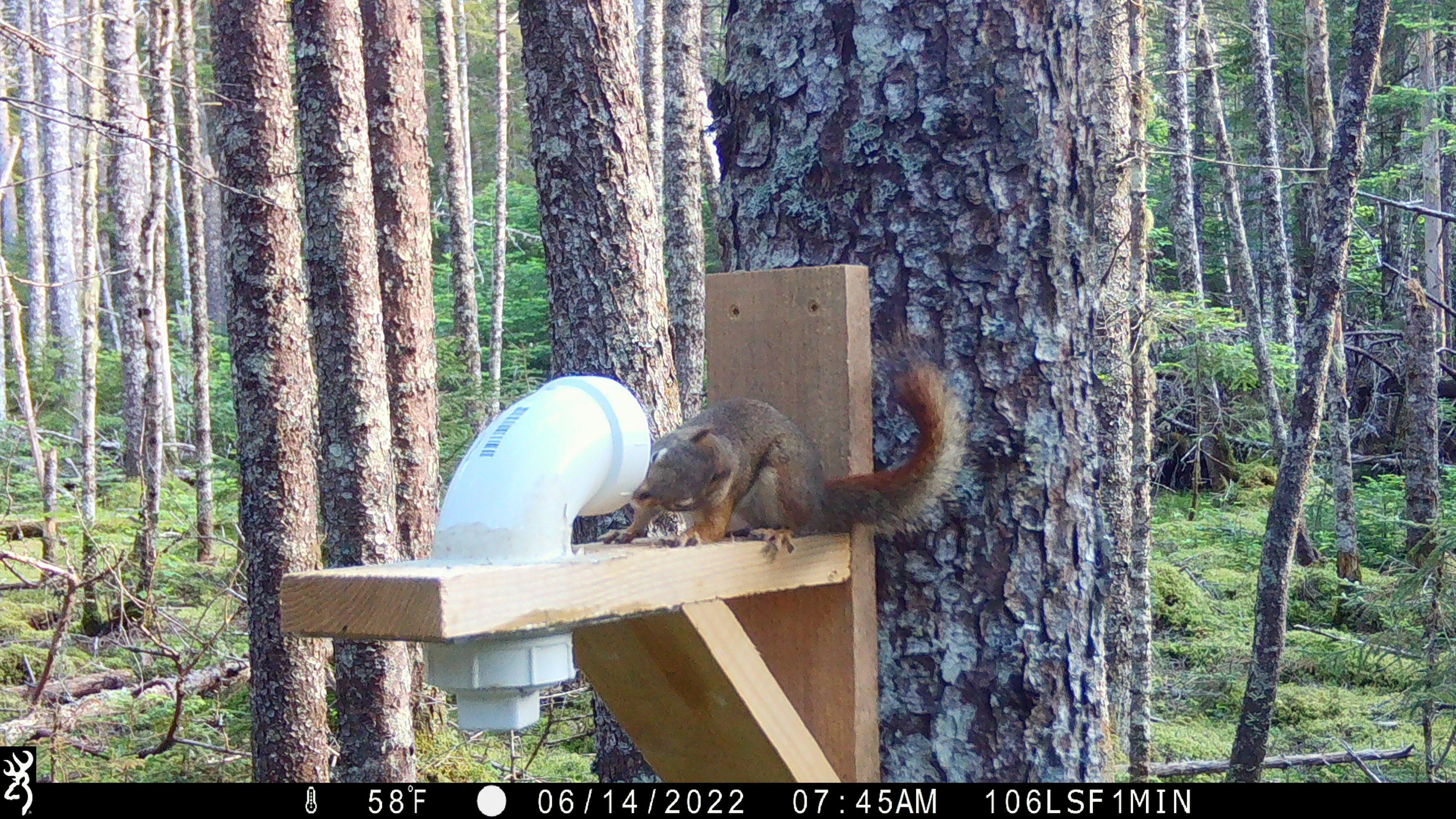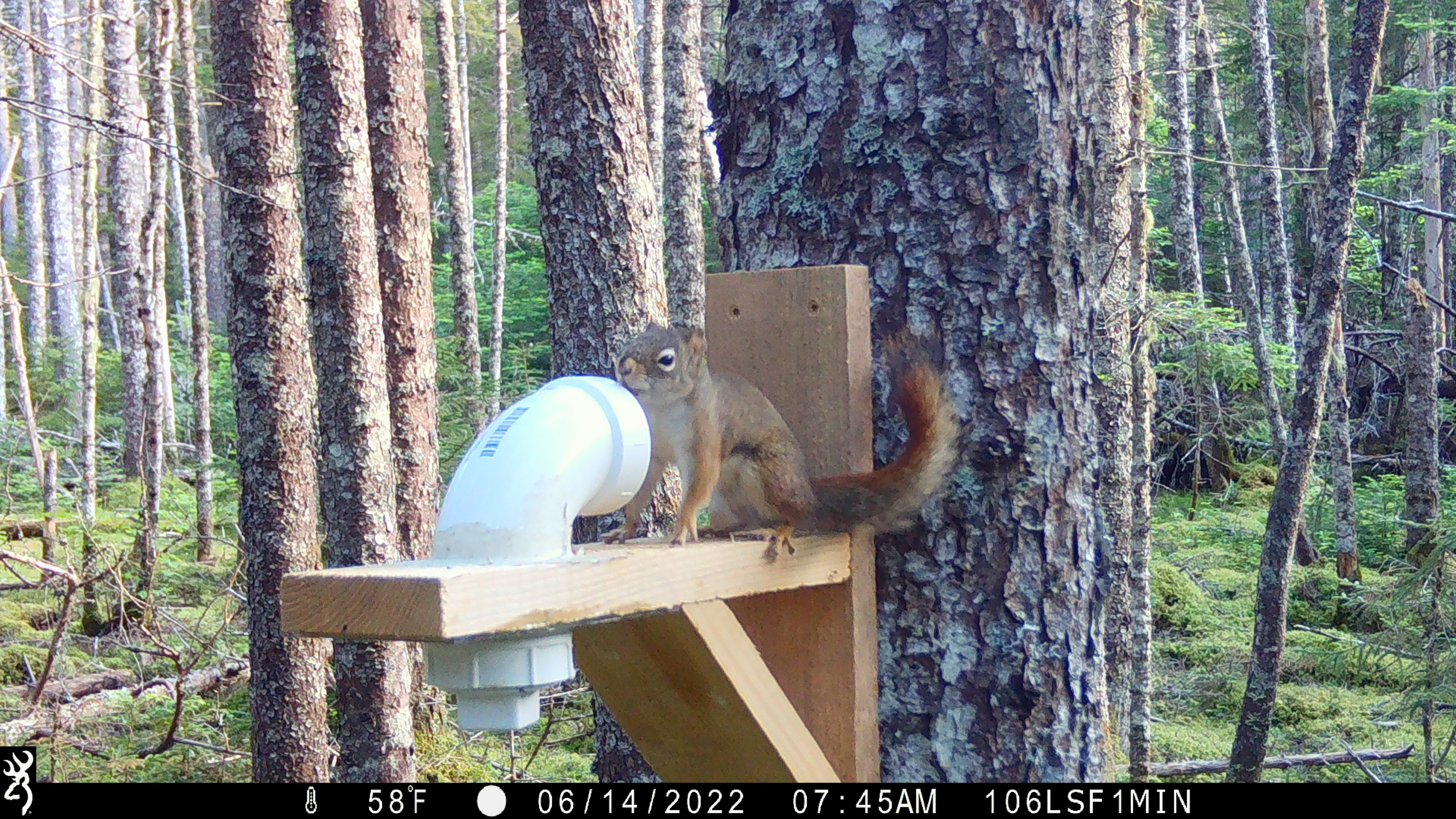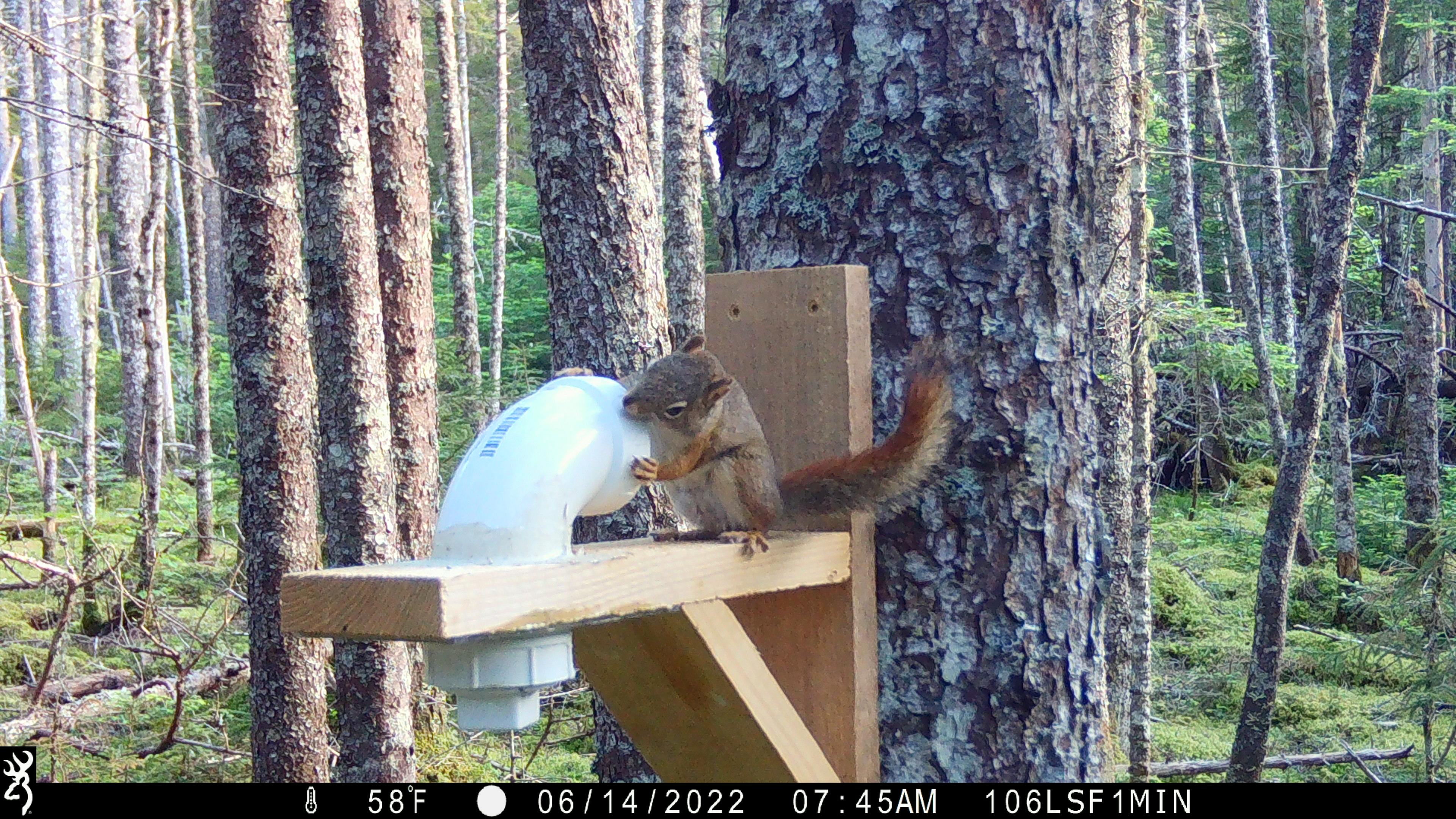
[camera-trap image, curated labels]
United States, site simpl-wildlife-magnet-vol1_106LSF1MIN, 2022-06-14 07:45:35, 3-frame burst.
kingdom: Animalia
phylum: Chordata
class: Mammalia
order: Rodentia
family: Sciuridae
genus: Tamiasciurus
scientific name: Tamiasciurus hudsonicus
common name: red squirrel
Red squirrel (Tamiasciurus hudsonicus).